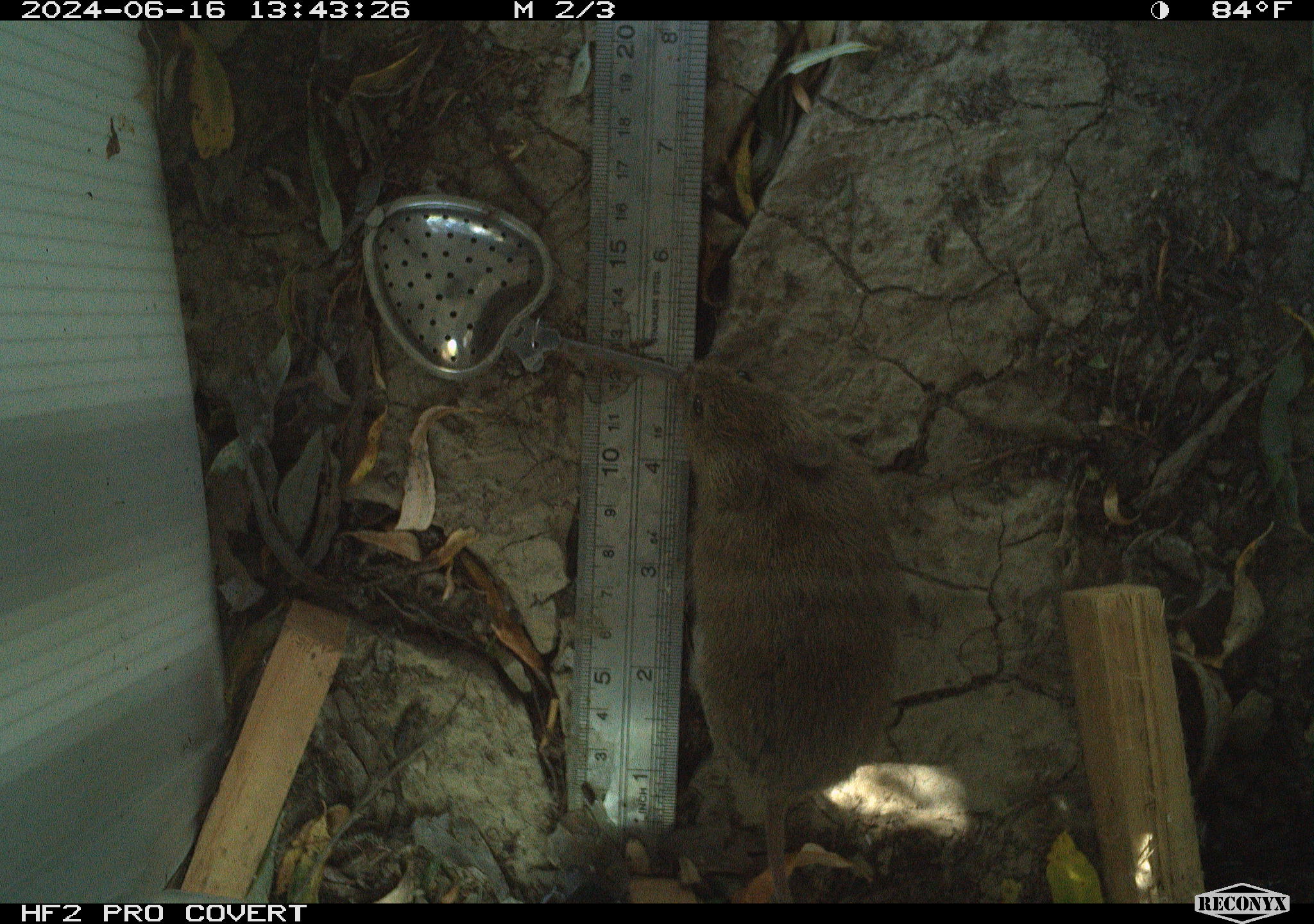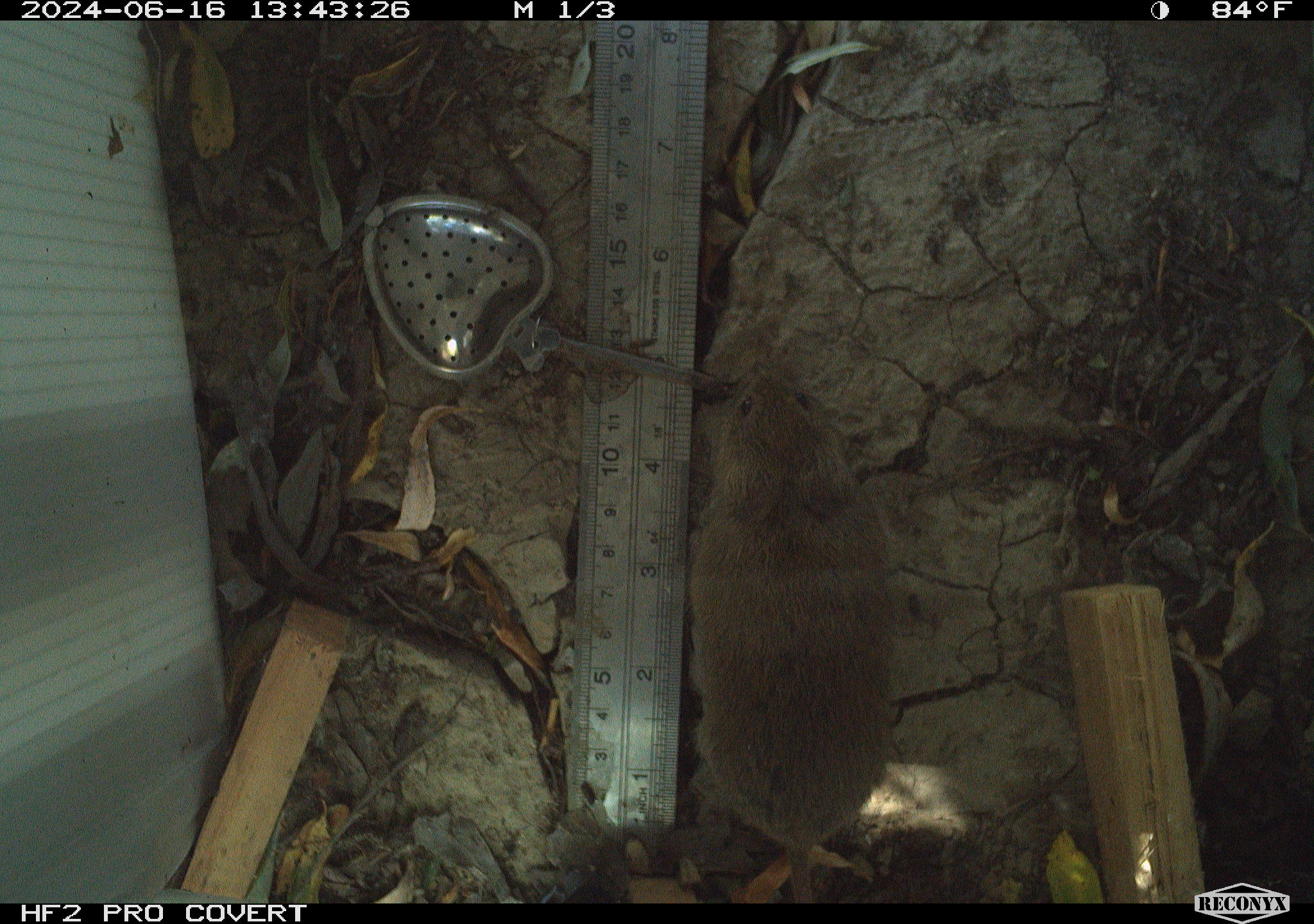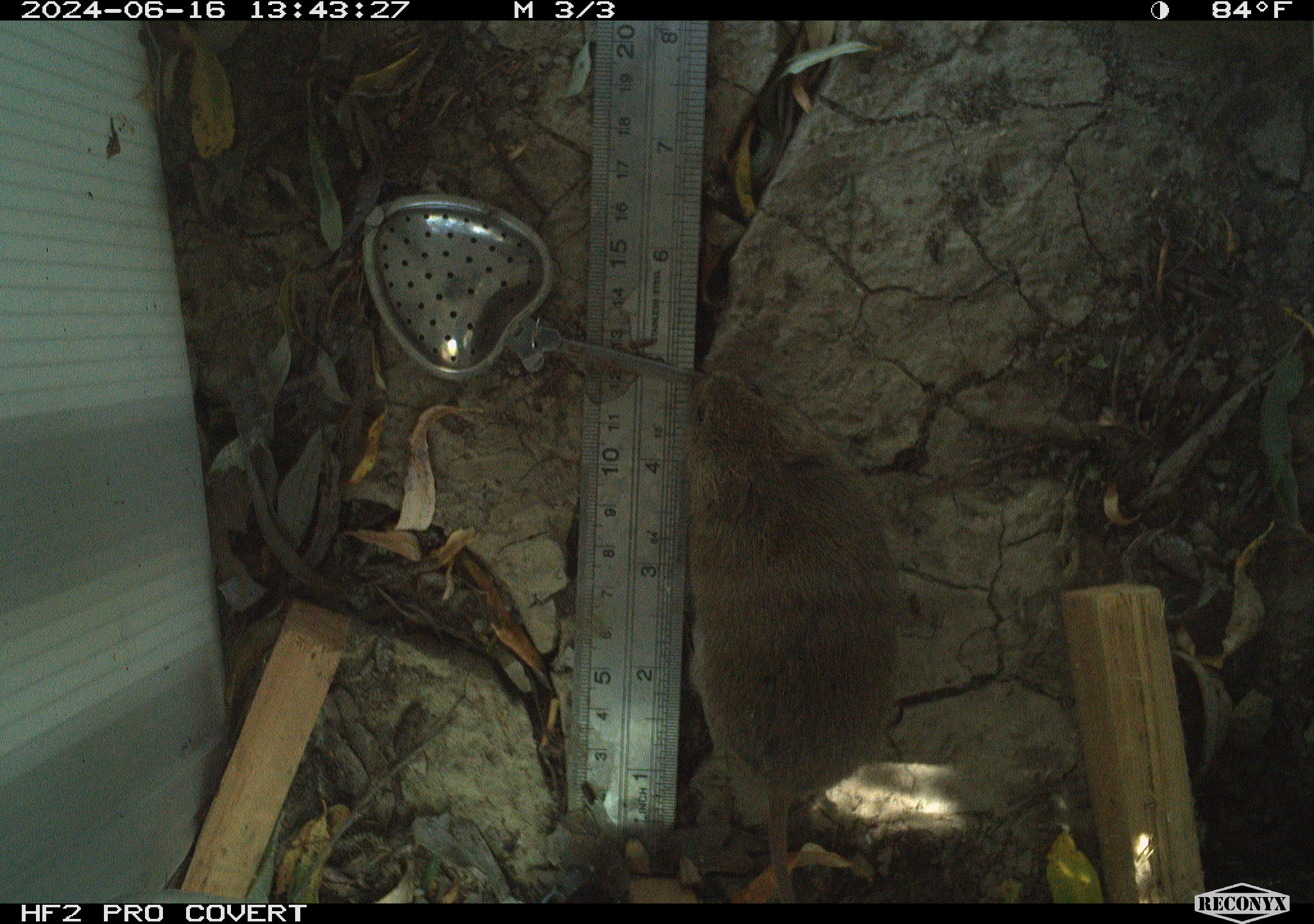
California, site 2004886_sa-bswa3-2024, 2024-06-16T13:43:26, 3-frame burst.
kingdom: Animalia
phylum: Chordata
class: Mammalia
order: Rodentia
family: Cricetidae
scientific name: Arvicolinae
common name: voles, lemmings, and muskrats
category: arvicolinae subfamily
Arvicolinae subfamily (voles, lemmings, and muskrats) (Arvicolinae).